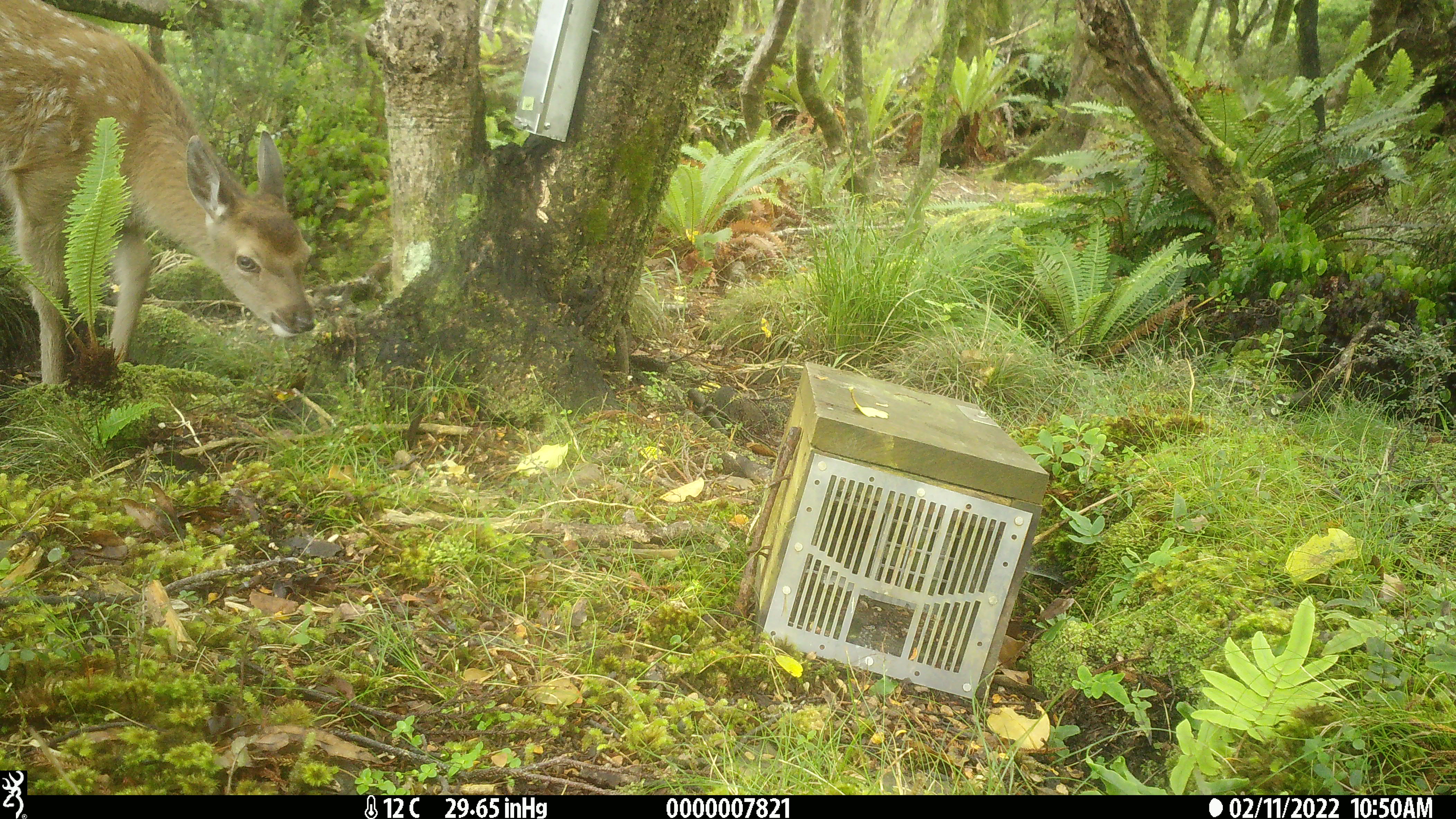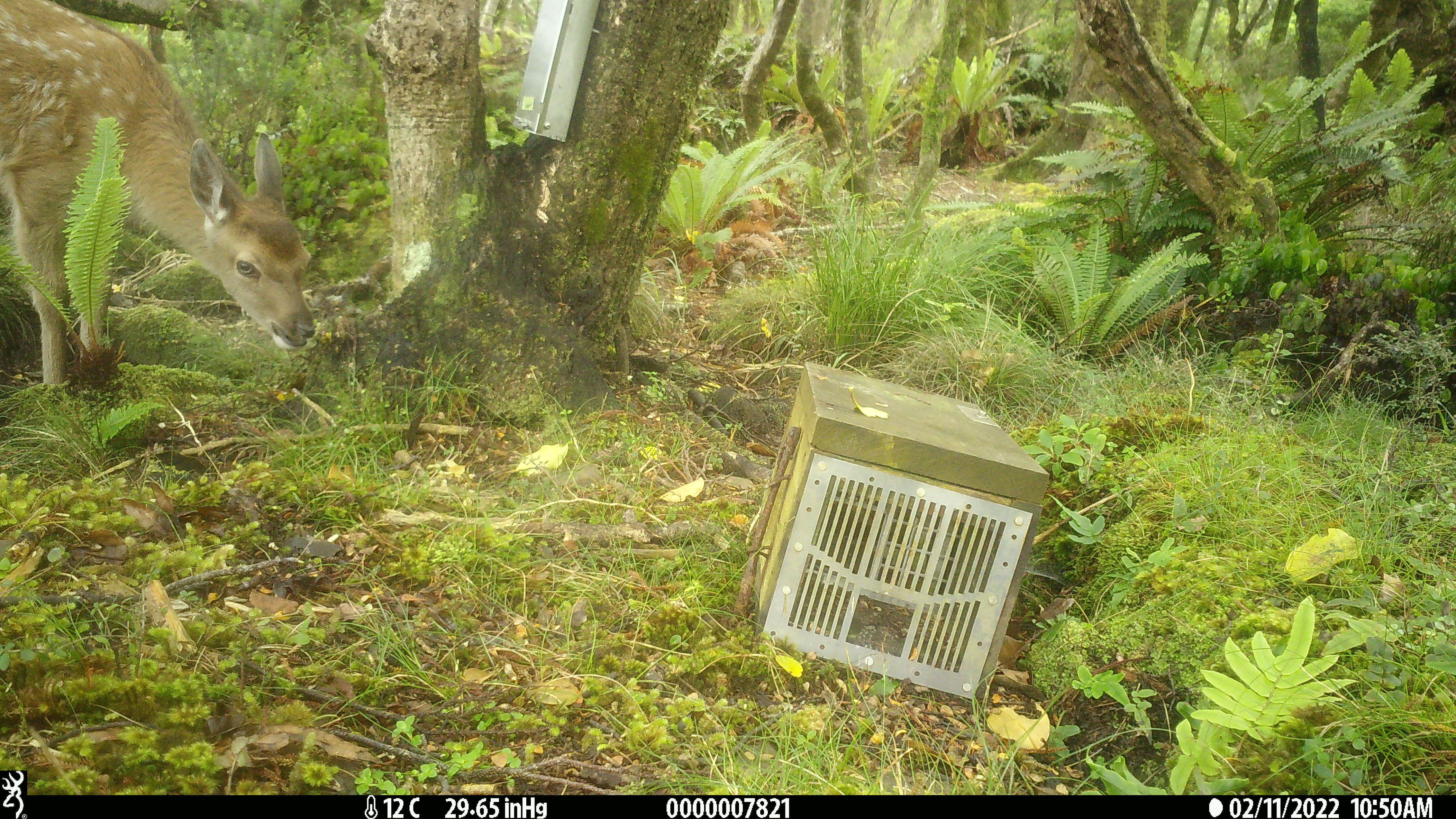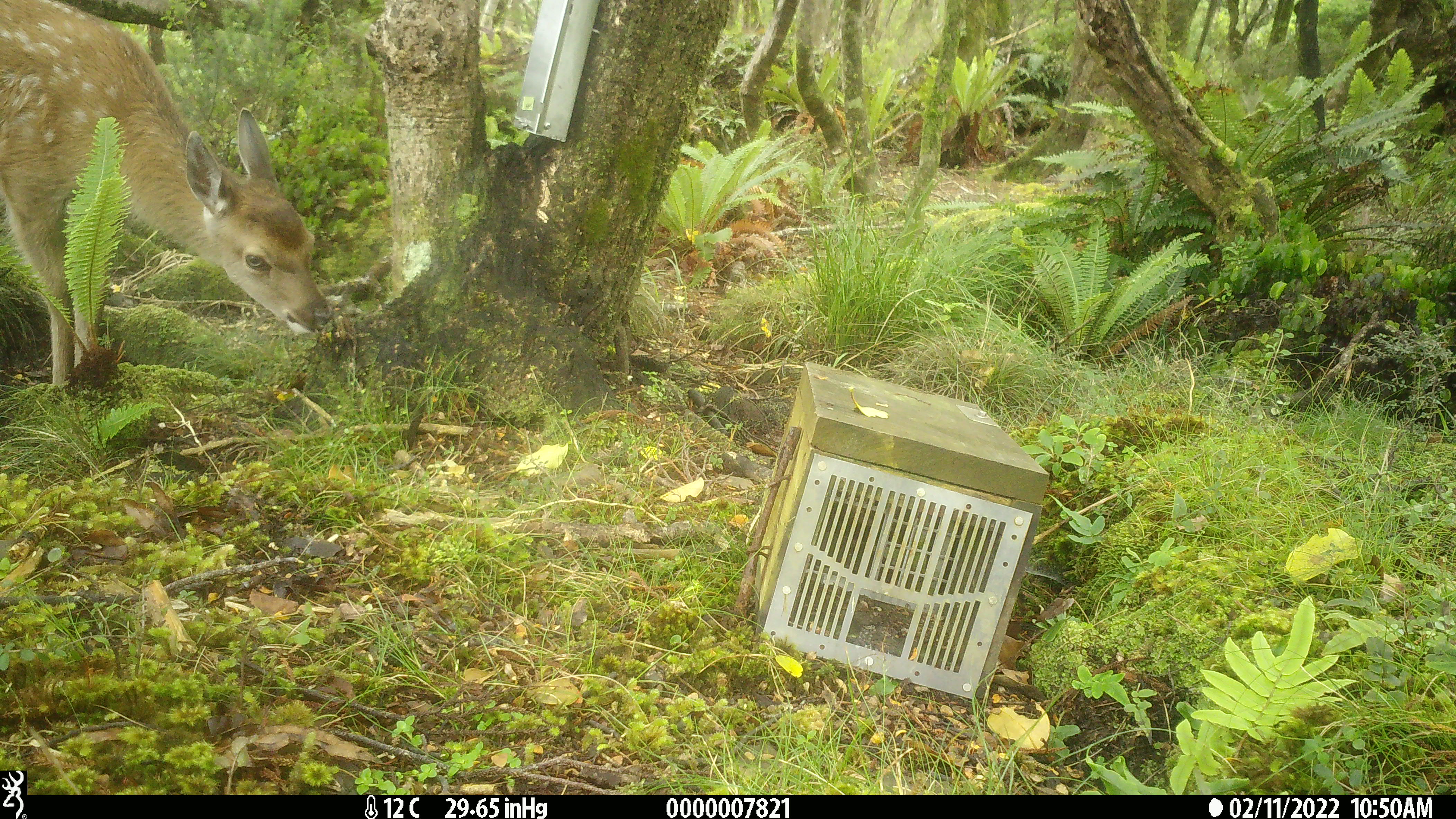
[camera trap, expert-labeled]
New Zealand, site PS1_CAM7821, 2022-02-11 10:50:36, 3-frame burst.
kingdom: Animalia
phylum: Chordata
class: Mammalia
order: Artiodactyla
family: Cervidae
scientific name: Cervidae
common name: deer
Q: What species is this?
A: Deer (Cervidae).